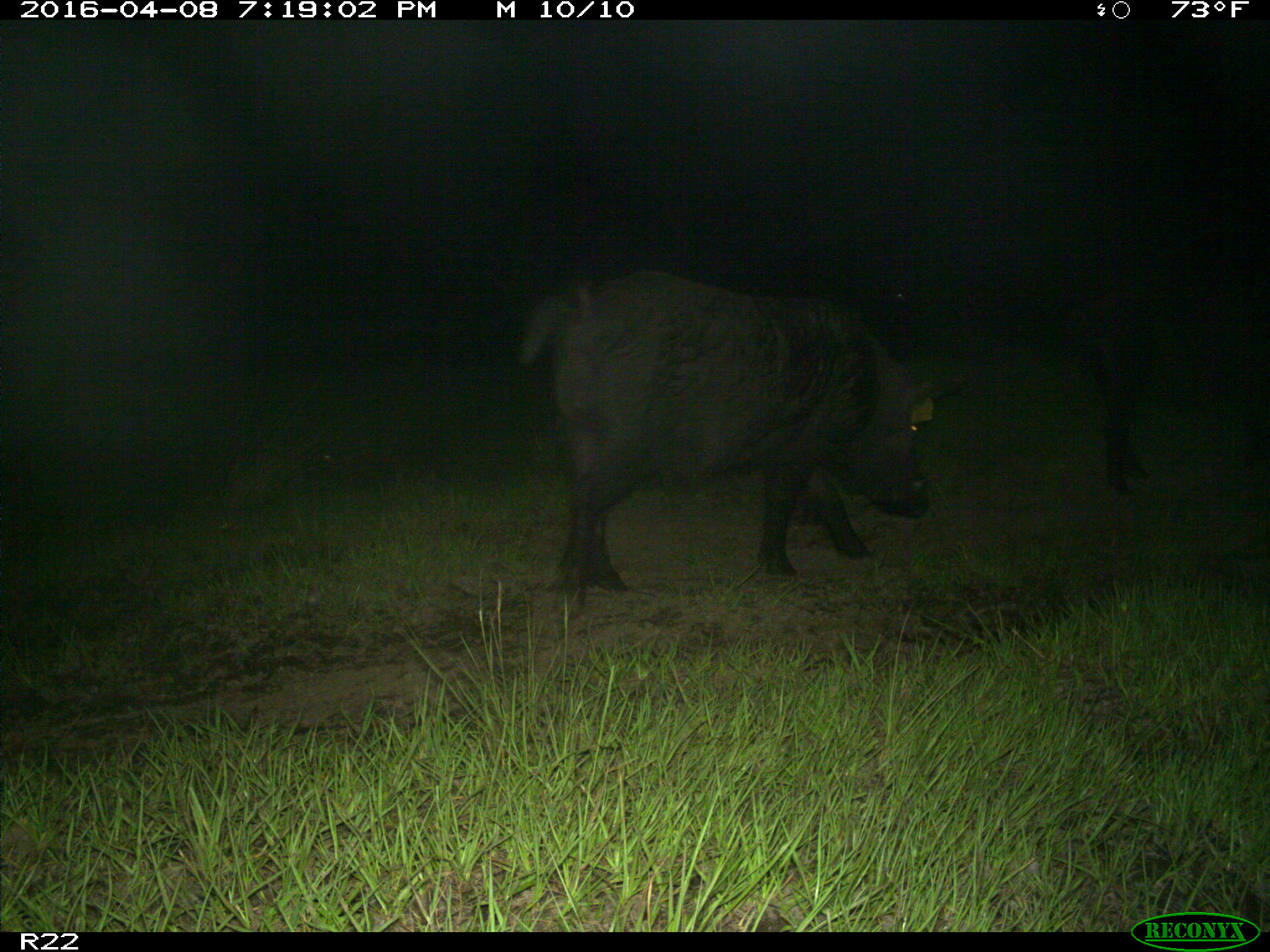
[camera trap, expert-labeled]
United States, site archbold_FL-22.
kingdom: Animalia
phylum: Chordata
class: Mammalia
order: Artiodactyla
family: Suidae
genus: Sus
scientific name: Sus scrofa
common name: wild boar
Sus scrofa (wild boar).